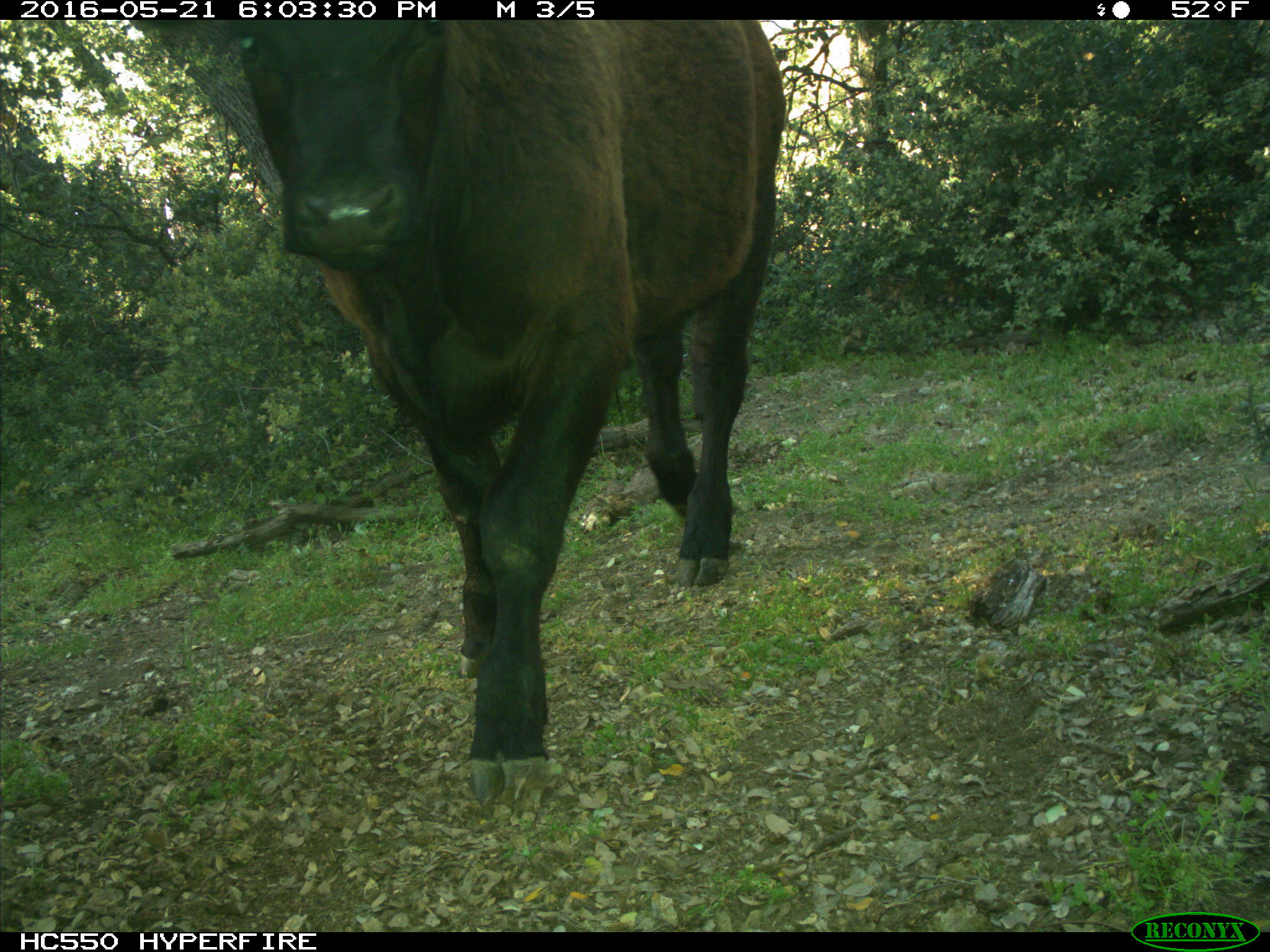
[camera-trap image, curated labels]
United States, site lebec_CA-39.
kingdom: Animalia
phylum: Chordata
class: Mammalia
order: Artiodactyla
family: Bovidae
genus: Bos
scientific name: Bos taurus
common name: domestic cow